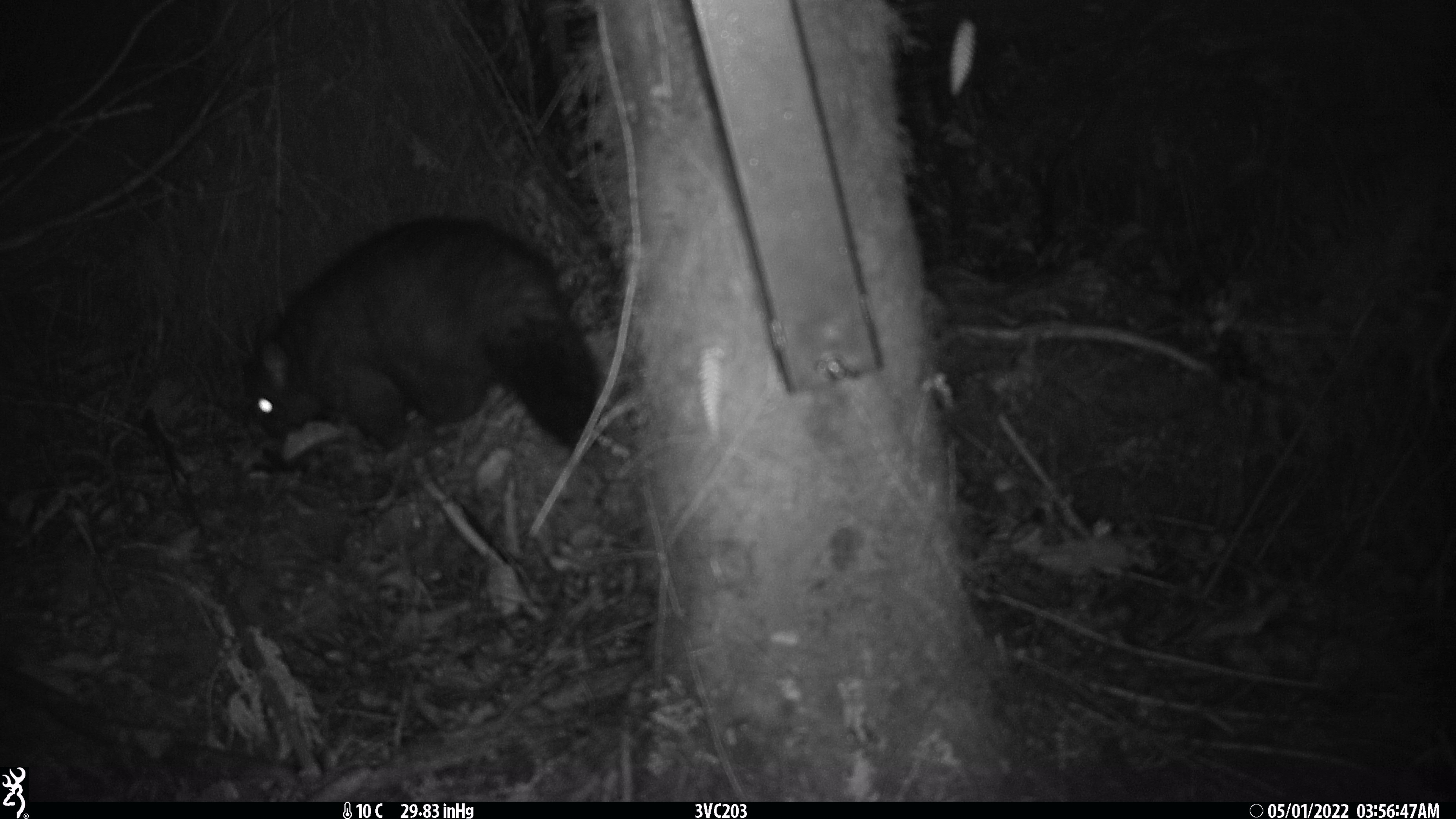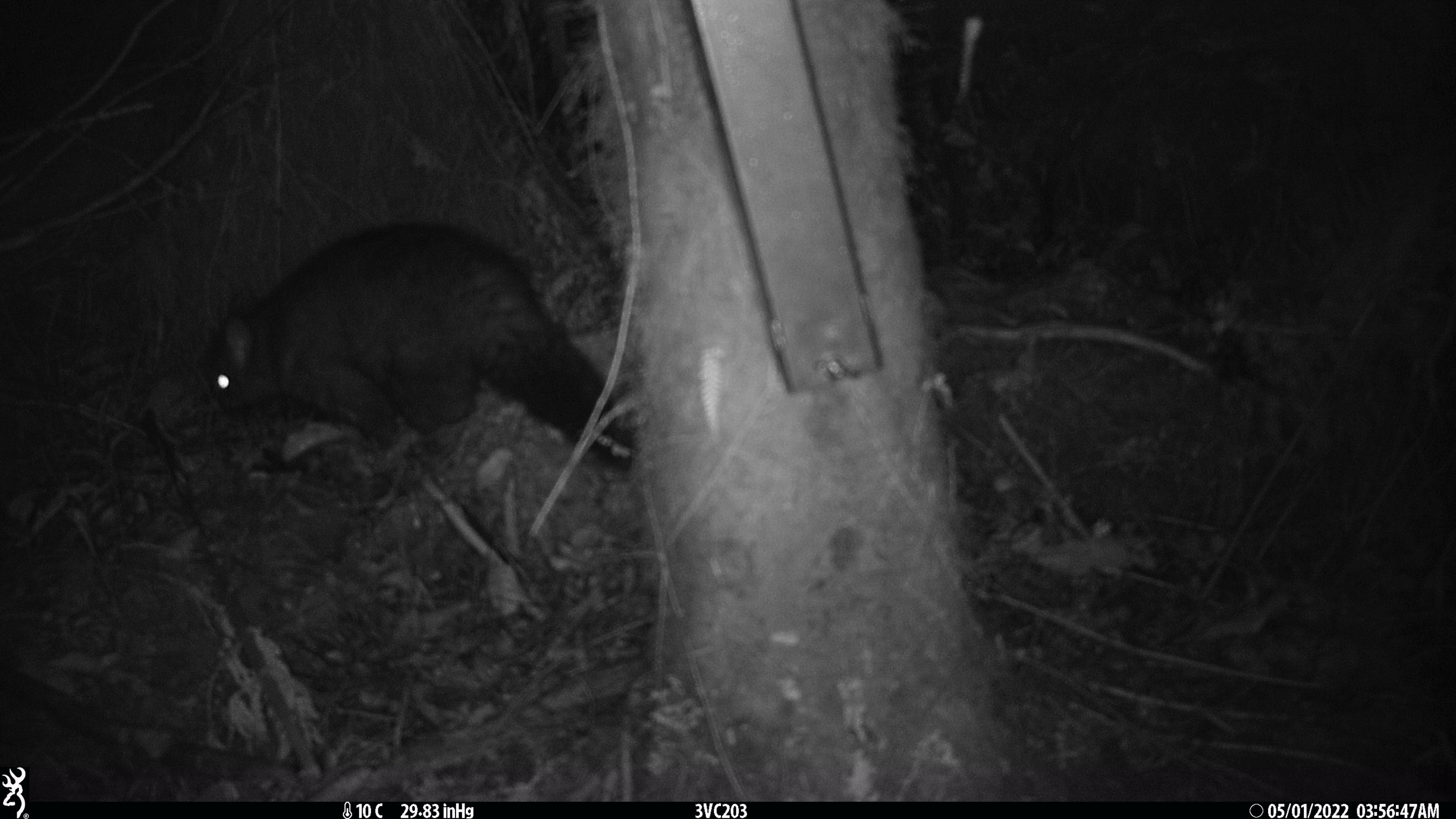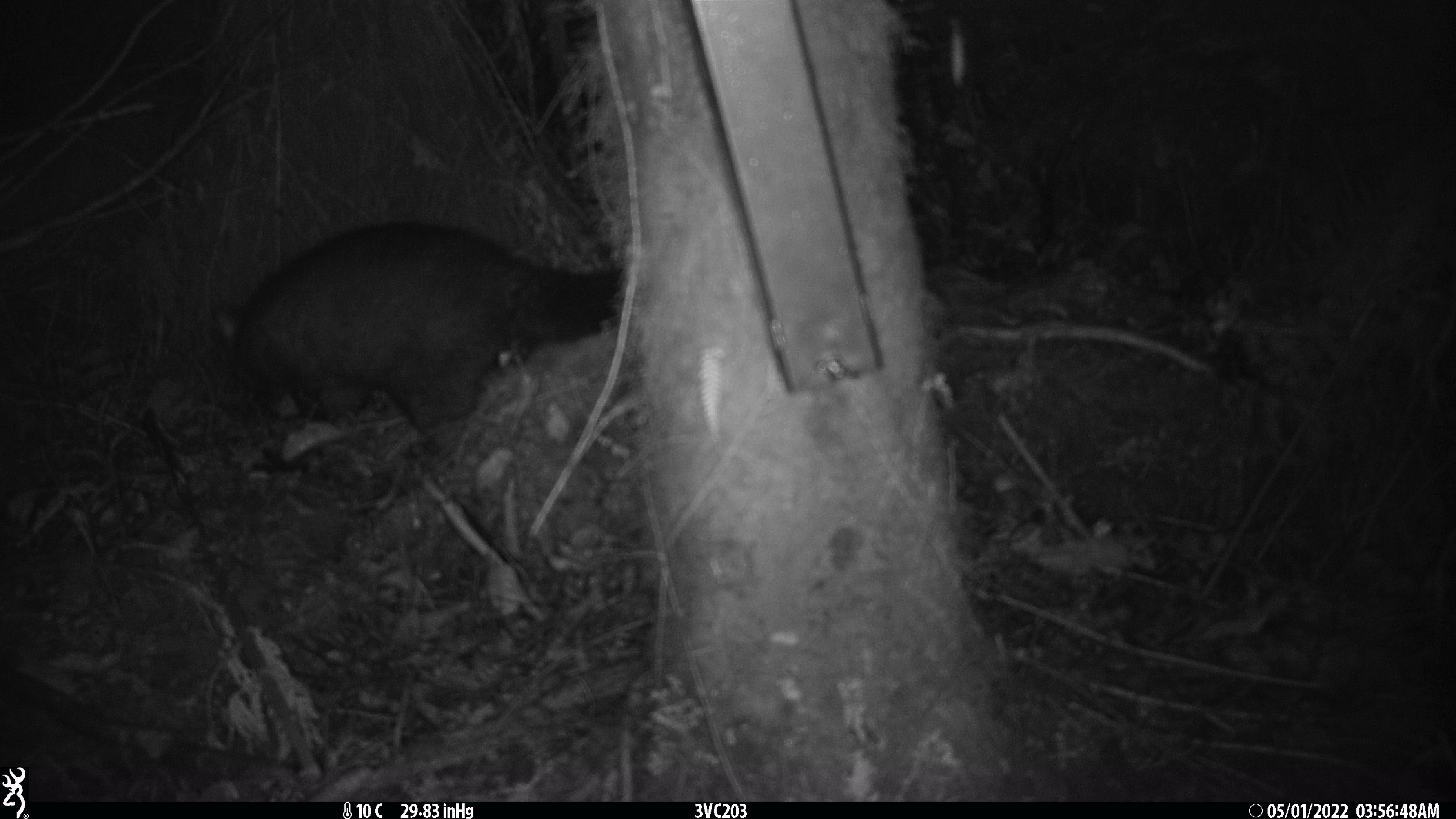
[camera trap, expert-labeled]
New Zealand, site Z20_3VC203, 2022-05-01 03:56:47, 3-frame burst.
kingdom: Animalia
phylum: Chordata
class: Mammalia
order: Diprotodontia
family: Phalangeridae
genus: Trichosurus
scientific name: Trichosurus vulpecula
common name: common brushtail possum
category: possum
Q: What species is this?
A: Possum (common brushtail possum) (Trichosurus vulpecula).